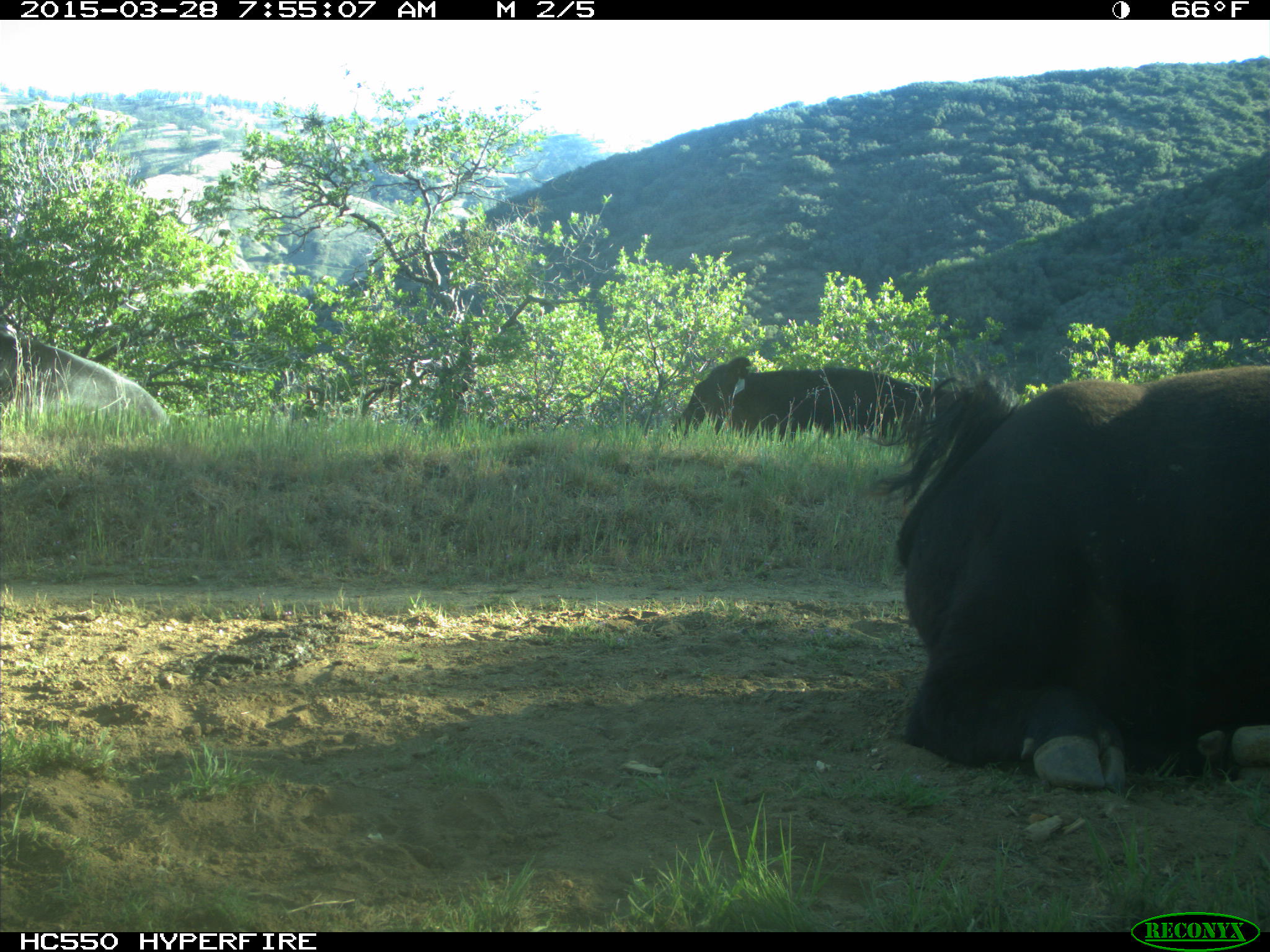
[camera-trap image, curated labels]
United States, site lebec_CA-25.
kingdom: Animalia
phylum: Chordata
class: Mammalia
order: Artiodactyla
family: Bovidae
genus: Bos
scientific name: Bos taurus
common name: domestic cow